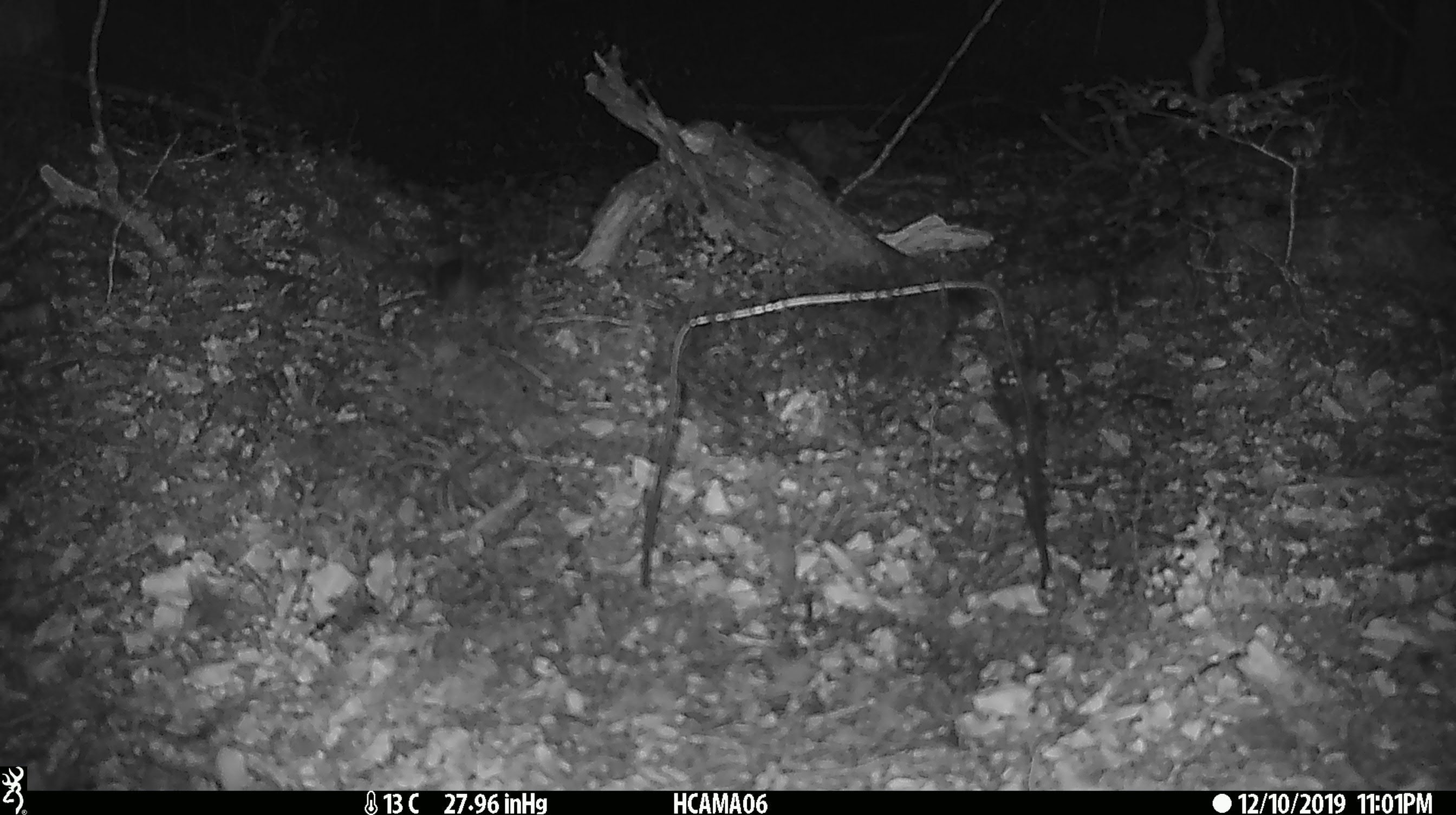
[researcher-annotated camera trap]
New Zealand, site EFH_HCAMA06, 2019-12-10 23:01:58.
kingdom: Animalia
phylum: Chordata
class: Mammalia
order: Rodentia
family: Muridae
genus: Mus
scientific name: Mus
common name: mouse